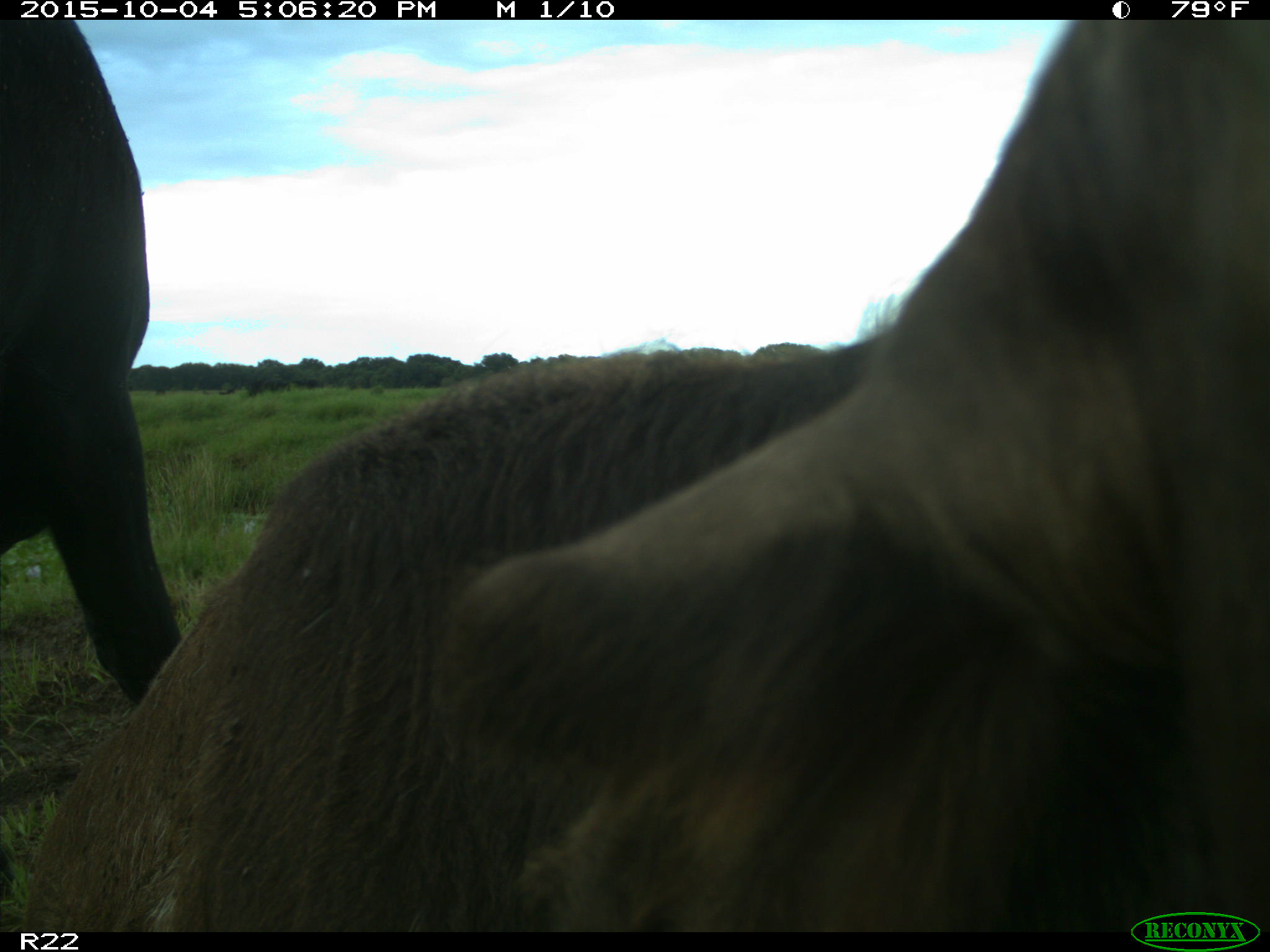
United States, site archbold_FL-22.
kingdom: Animalia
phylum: Chordata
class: Mammalia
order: Artiodactyla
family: Bovidae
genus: Bos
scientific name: Bos taurus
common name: domestic cow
Bos taurus (domestic cow).